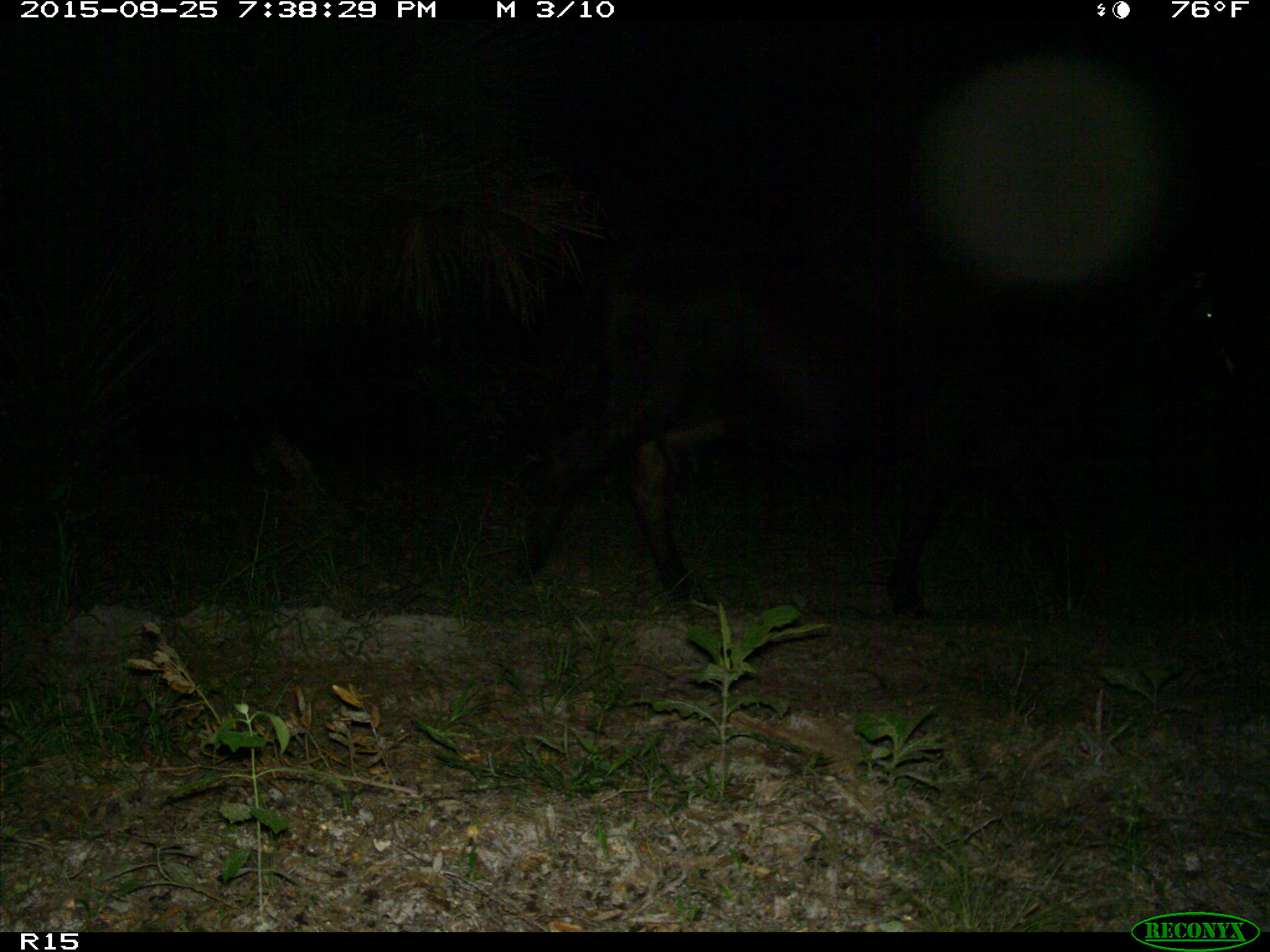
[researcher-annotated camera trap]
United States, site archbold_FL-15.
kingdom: Animalia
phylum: Chordata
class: Mammalia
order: Artiodactyla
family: Bovidae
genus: Bos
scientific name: Bos taurus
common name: domestic cow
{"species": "Bos taurus (domestic cow)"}